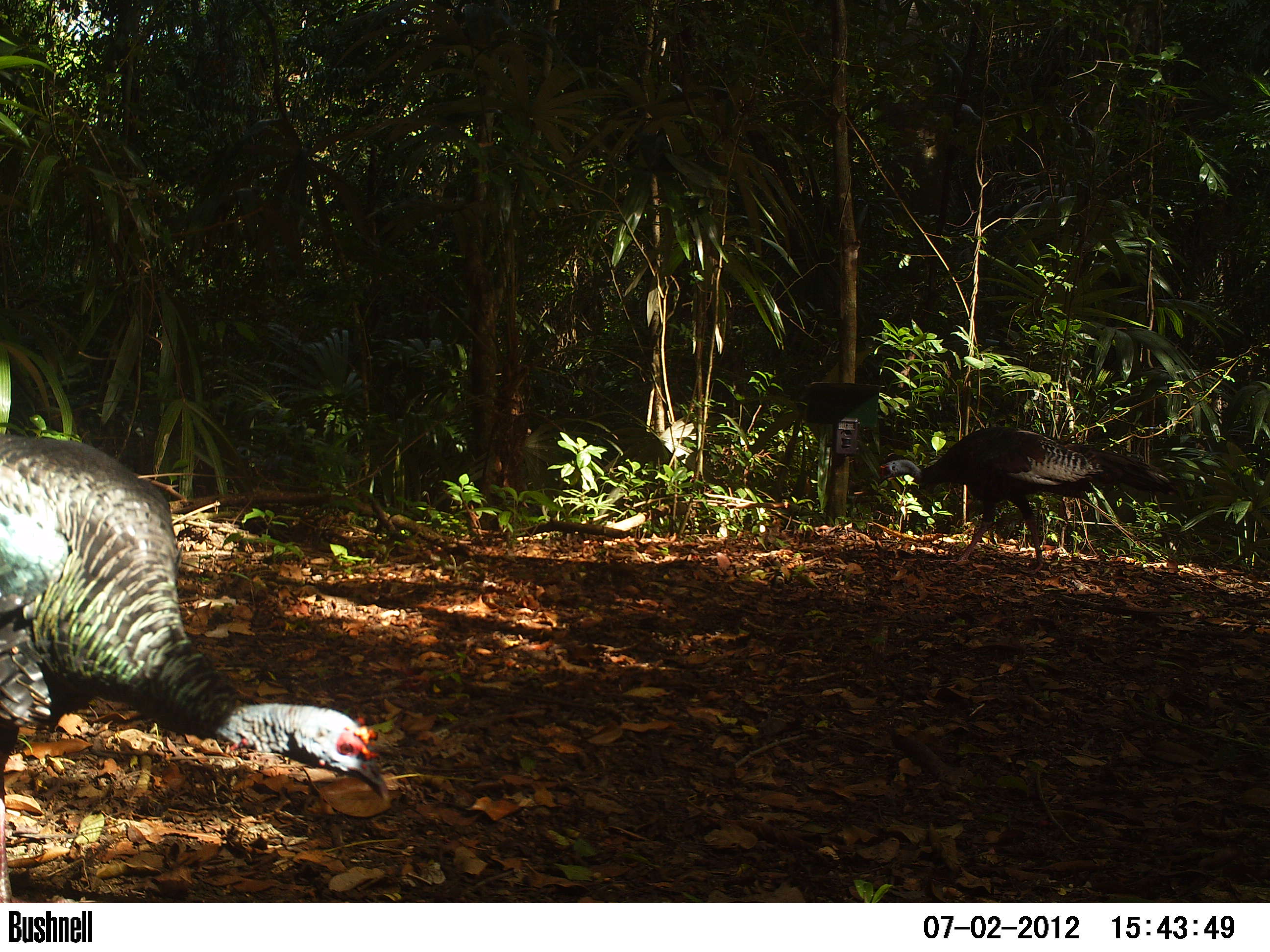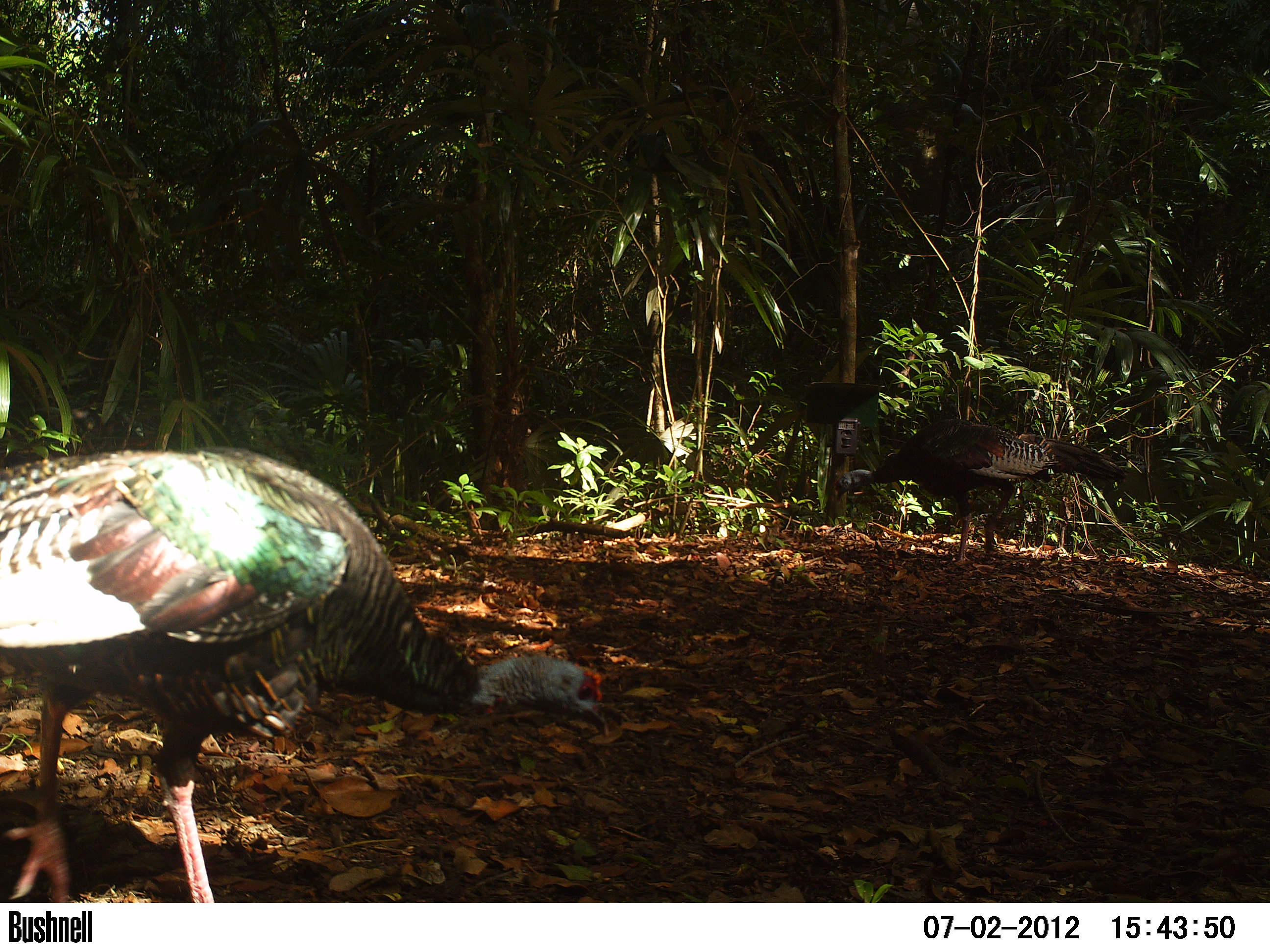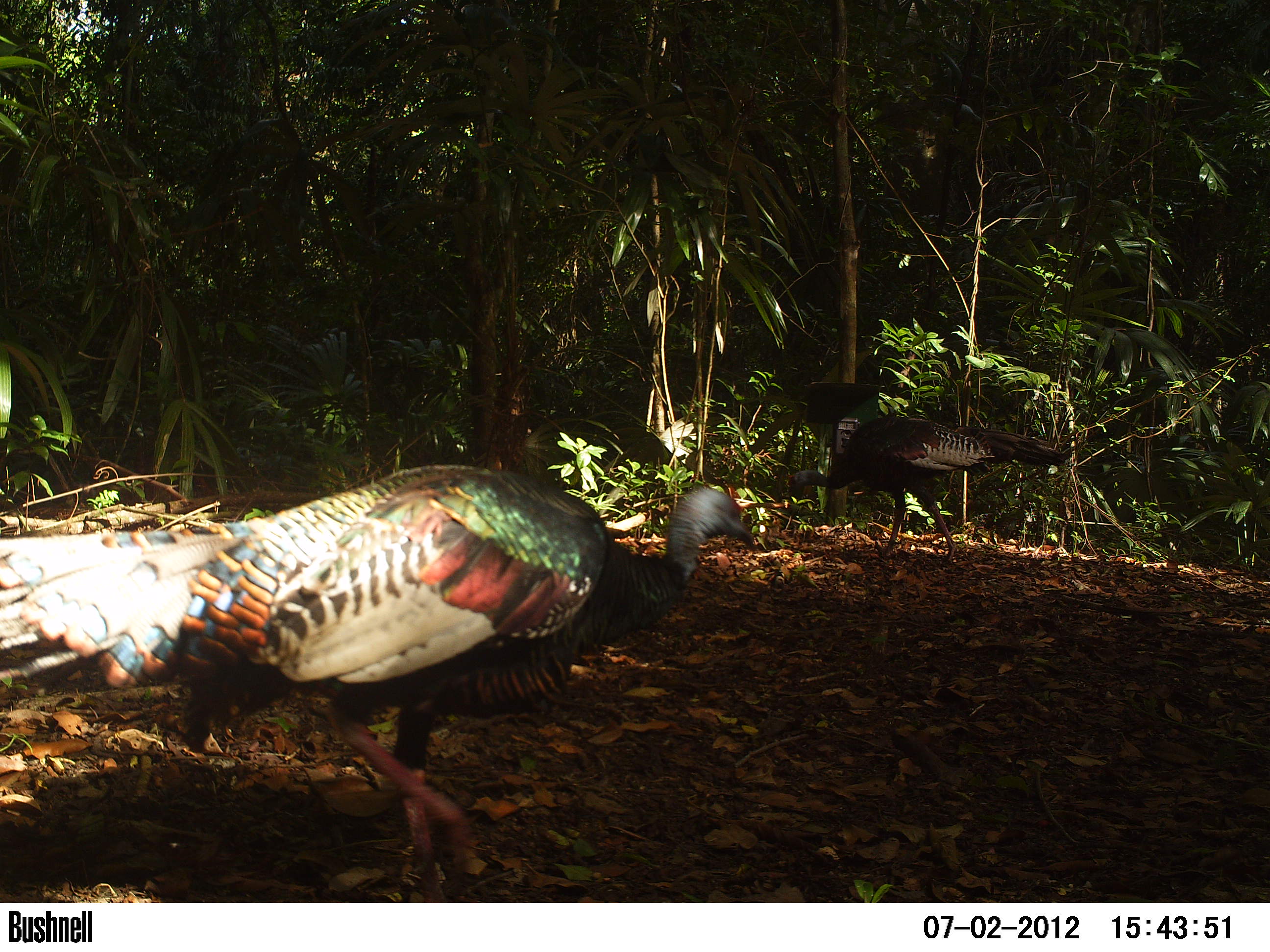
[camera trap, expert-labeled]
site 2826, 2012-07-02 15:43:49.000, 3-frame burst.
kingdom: Animalia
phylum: Chordata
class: Aves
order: Galliformes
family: Phasianidae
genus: Meleagris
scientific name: Meleagris ocellata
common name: ocellated turkey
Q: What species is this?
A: Meleagris ocellata (ocellated turkey).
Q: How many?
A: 4.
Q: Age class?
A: Adult.